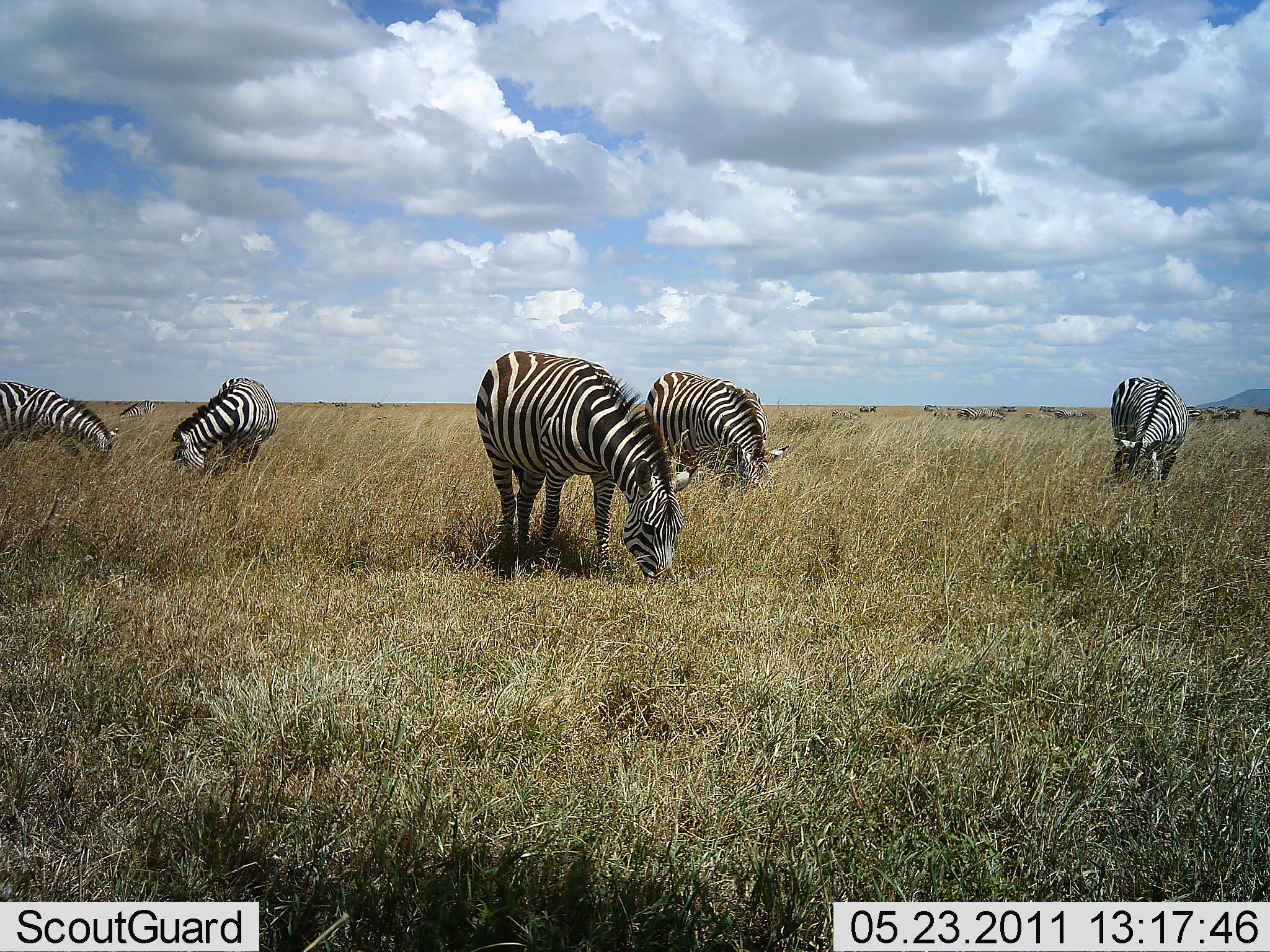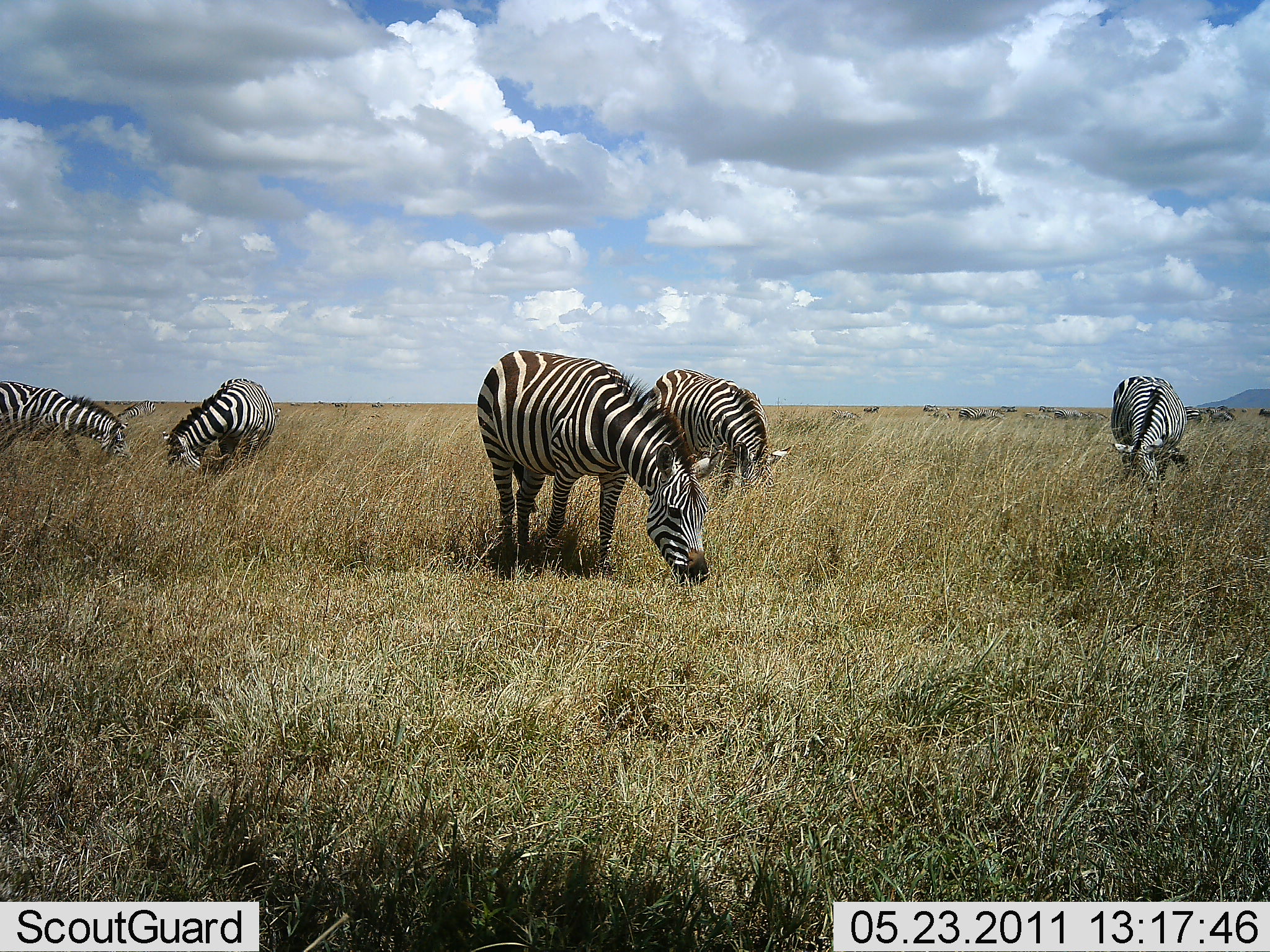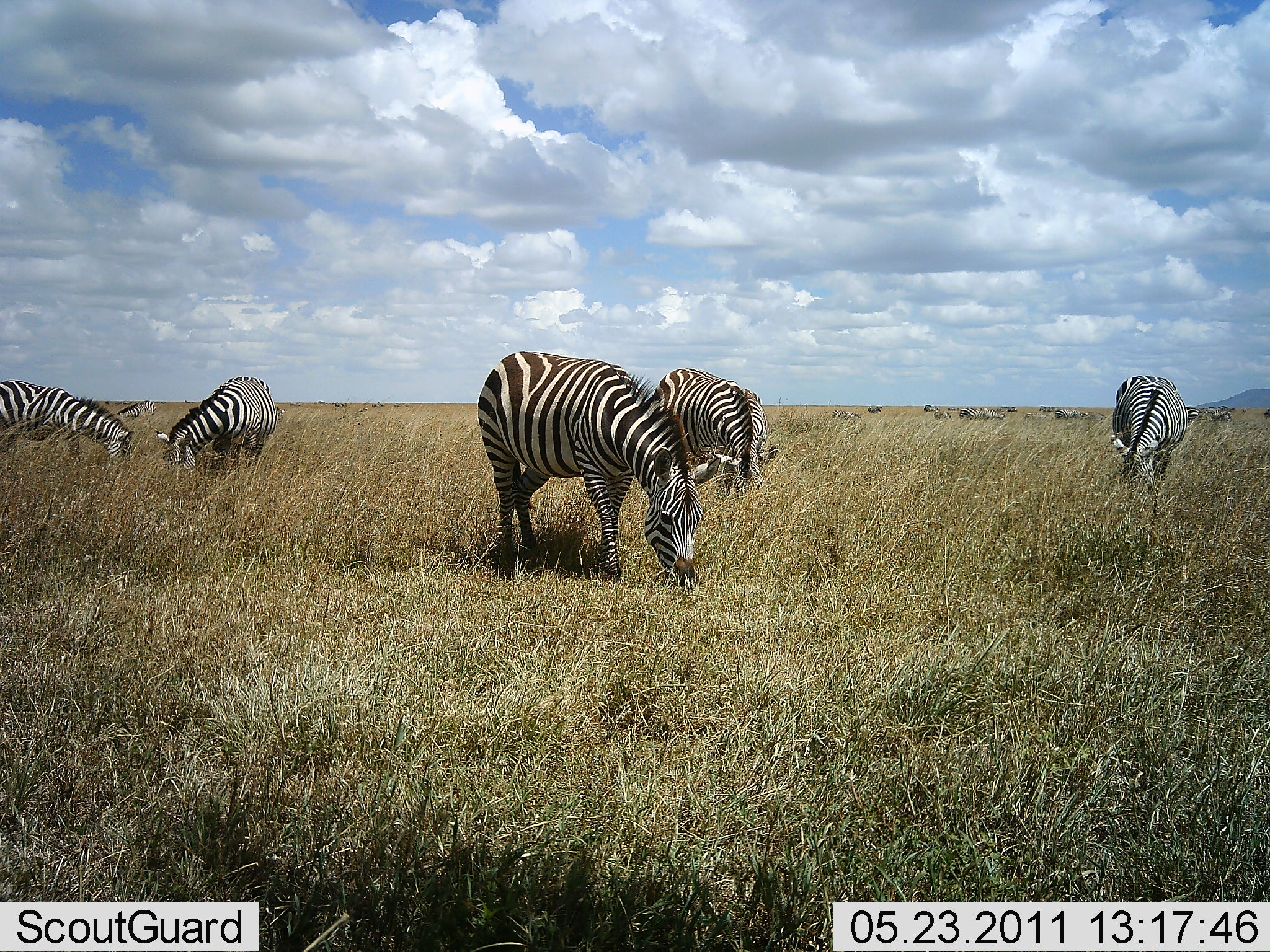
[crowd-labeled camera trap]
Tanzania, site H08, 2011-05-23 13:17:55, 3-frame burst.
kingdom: Animalia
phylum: Chordata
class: Mammalia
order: Perissodactyla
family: Equidae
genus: Equus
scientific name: Equus quagga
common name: plains zebra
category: zebra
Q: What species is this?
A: Zebra (plains zebra) (Equus quagga).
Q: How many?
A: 5.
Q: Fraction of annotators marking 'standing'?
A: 12%.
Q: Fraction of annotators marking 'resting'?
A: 0%.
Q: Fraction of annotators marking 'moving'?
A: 0%.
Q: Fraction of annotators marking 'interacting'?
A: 0%.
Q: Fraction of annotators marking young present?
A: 0%.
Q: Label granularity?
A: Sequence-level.